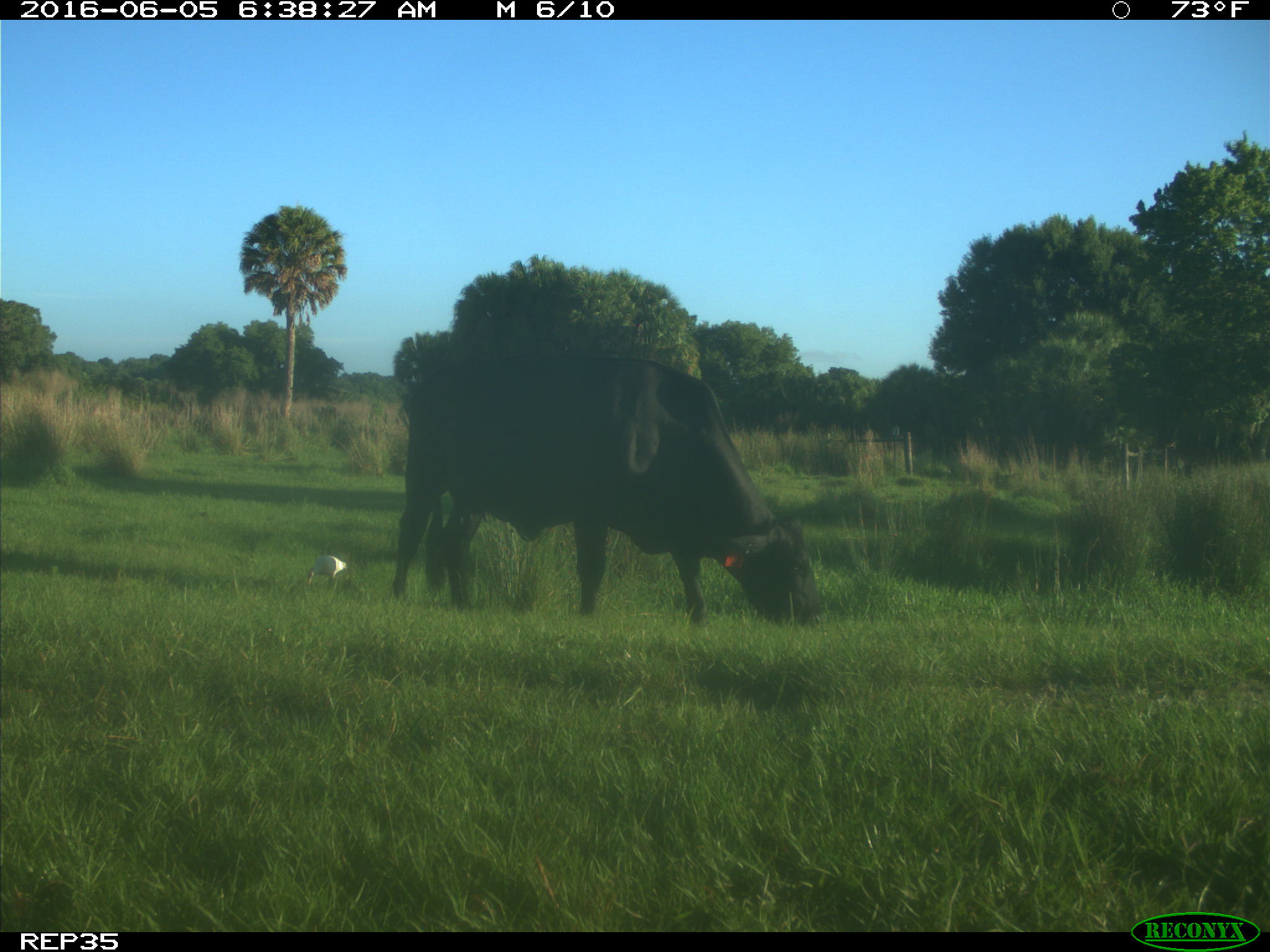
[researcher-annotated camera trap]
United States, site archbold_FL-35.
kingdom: Animalia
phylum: Chordata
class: Mammalia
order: Artiodactyla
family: Bovidae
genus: Bos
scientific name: Bos taurus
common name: domestic cow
Bos taurus (domestic cow).